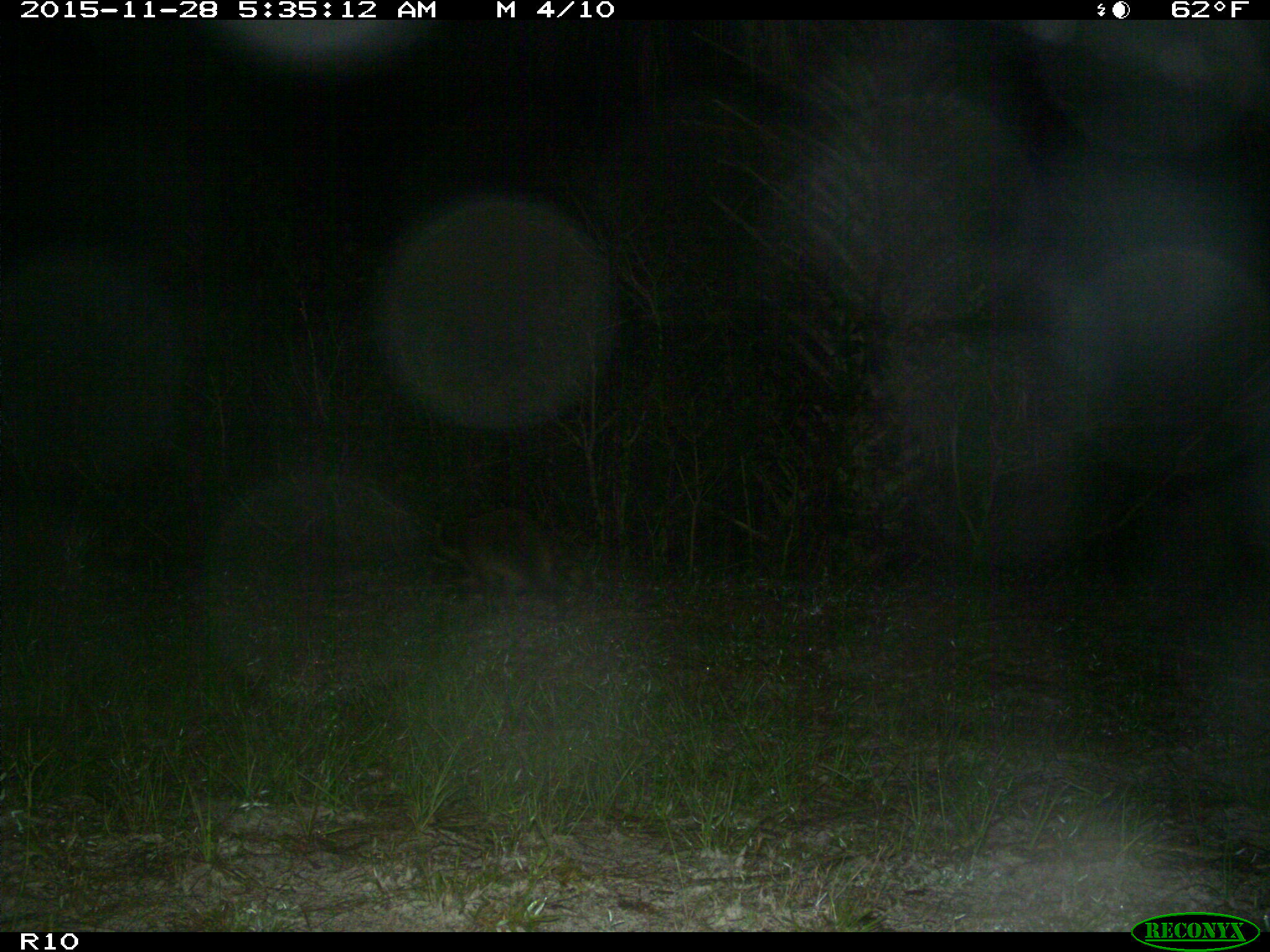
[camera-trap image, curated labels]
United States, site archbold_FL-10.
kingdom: Animalia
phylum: Chordata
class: Mammalia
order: Carnivora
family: Procyonidae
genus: Procyon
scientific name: Procyon lotor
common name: common raccoon